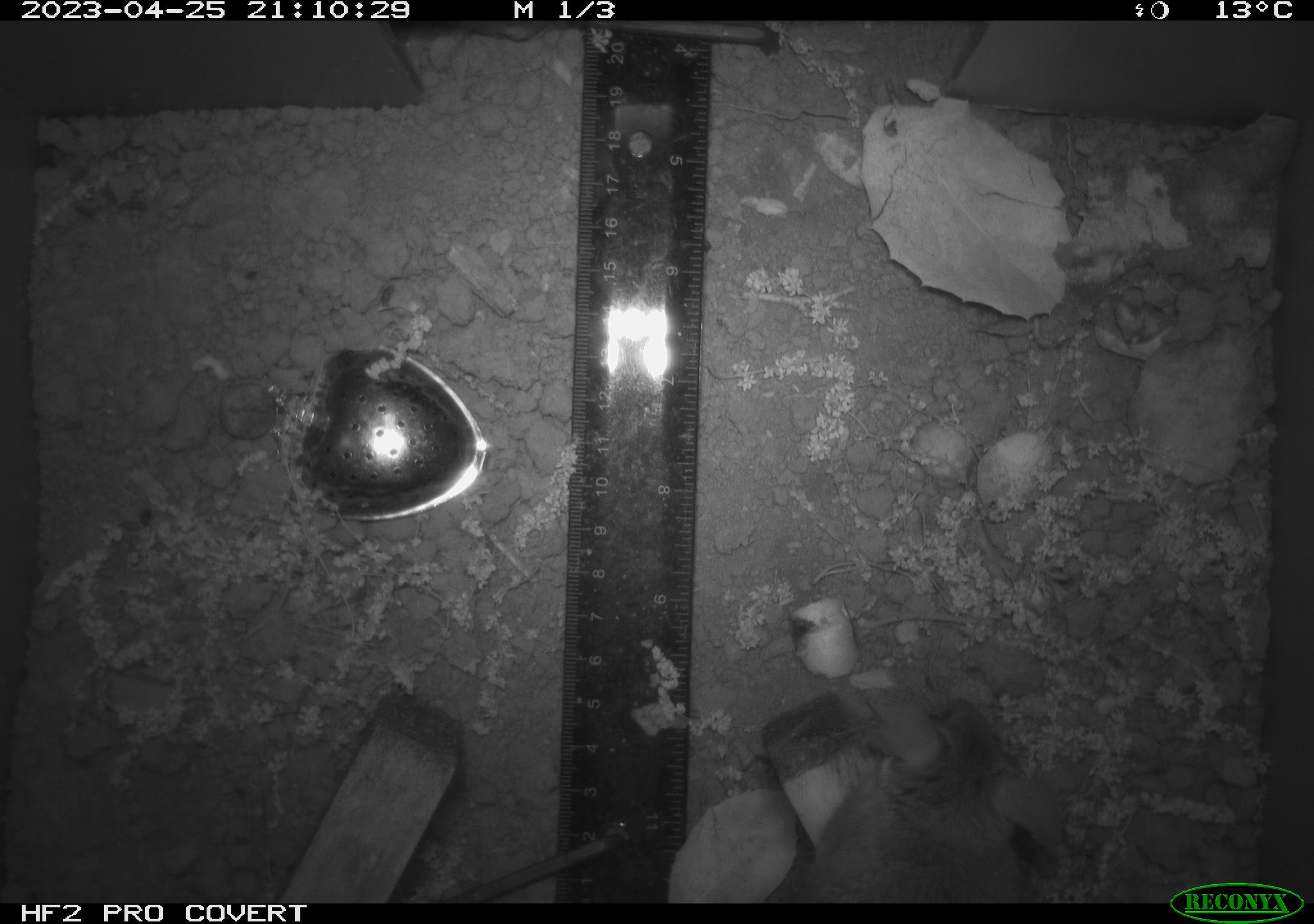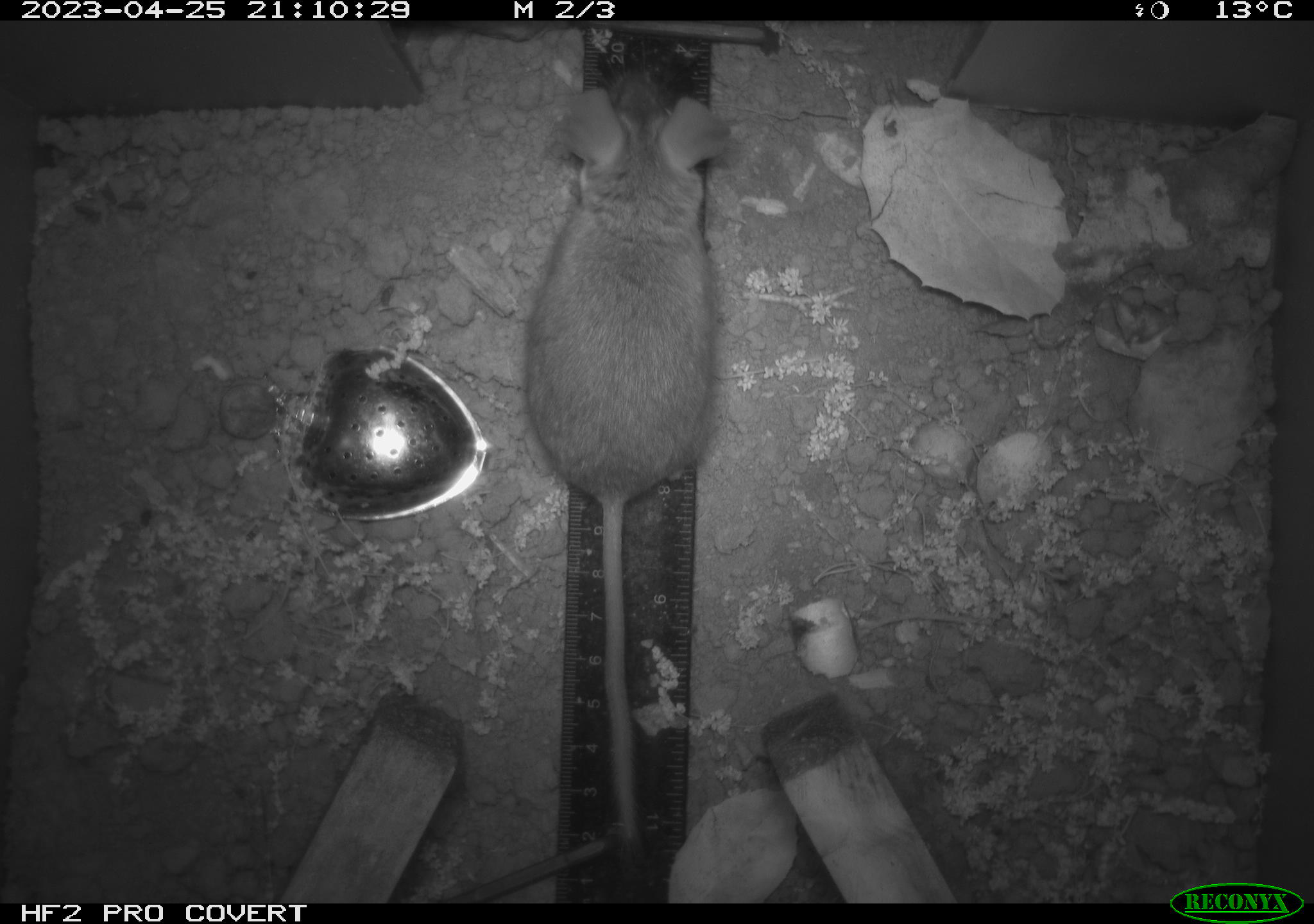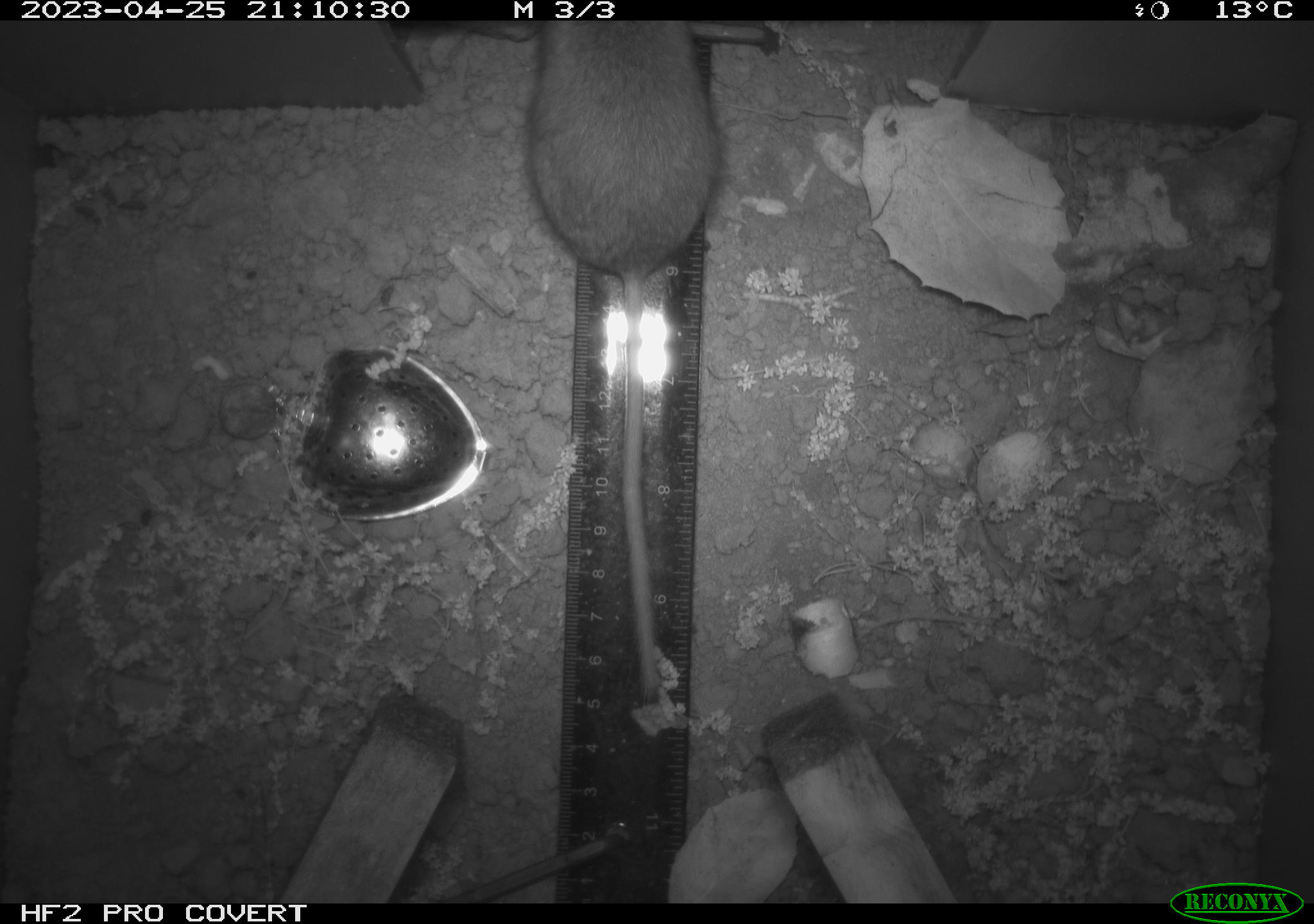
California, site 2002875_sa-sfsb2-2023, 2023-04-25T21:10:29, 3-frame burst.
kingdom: Animalia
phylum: Chordata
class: Mammalia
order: Rodentia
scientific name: Rodentia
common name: mouse species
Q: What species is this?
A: Mouse species (Rodentia).